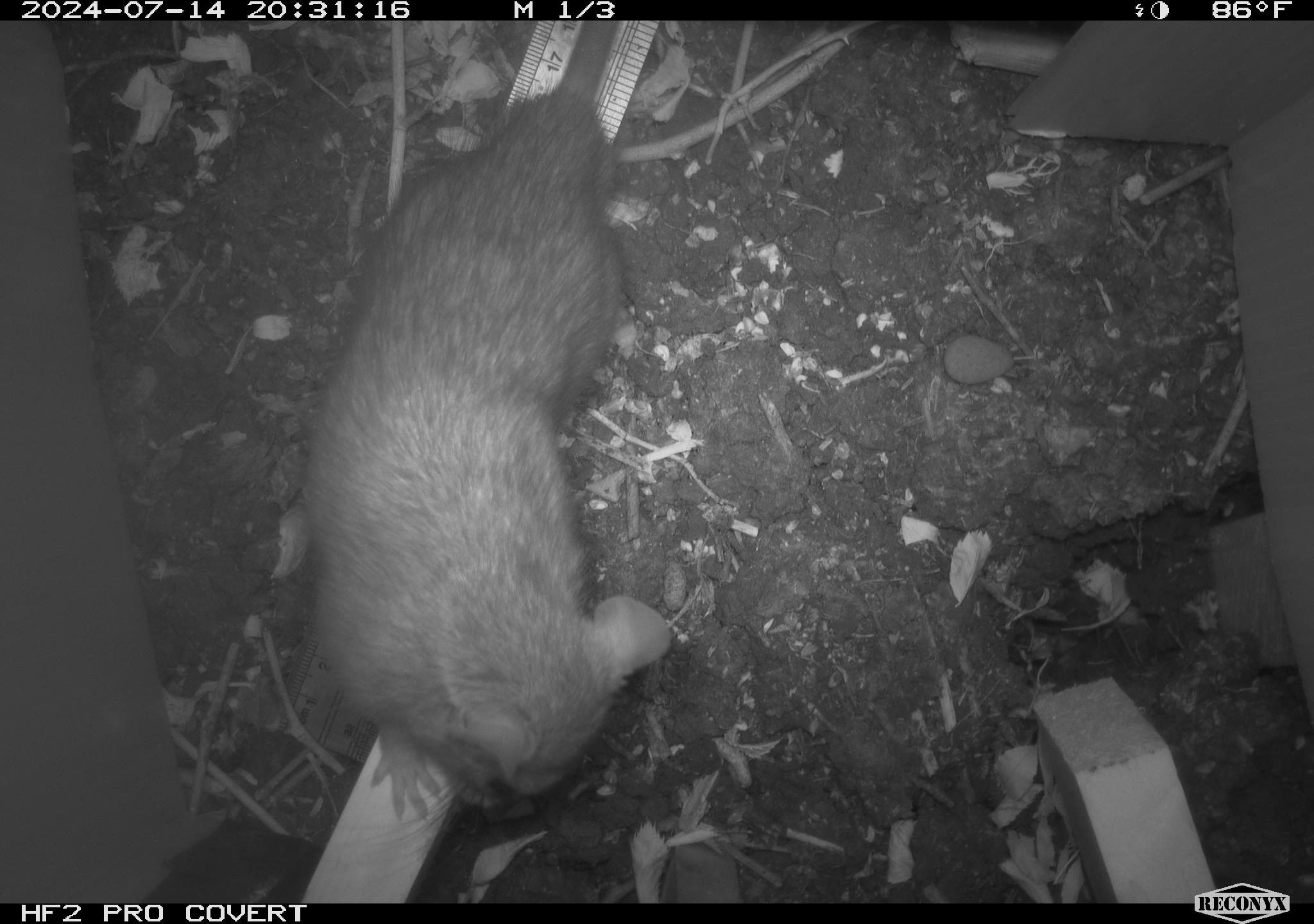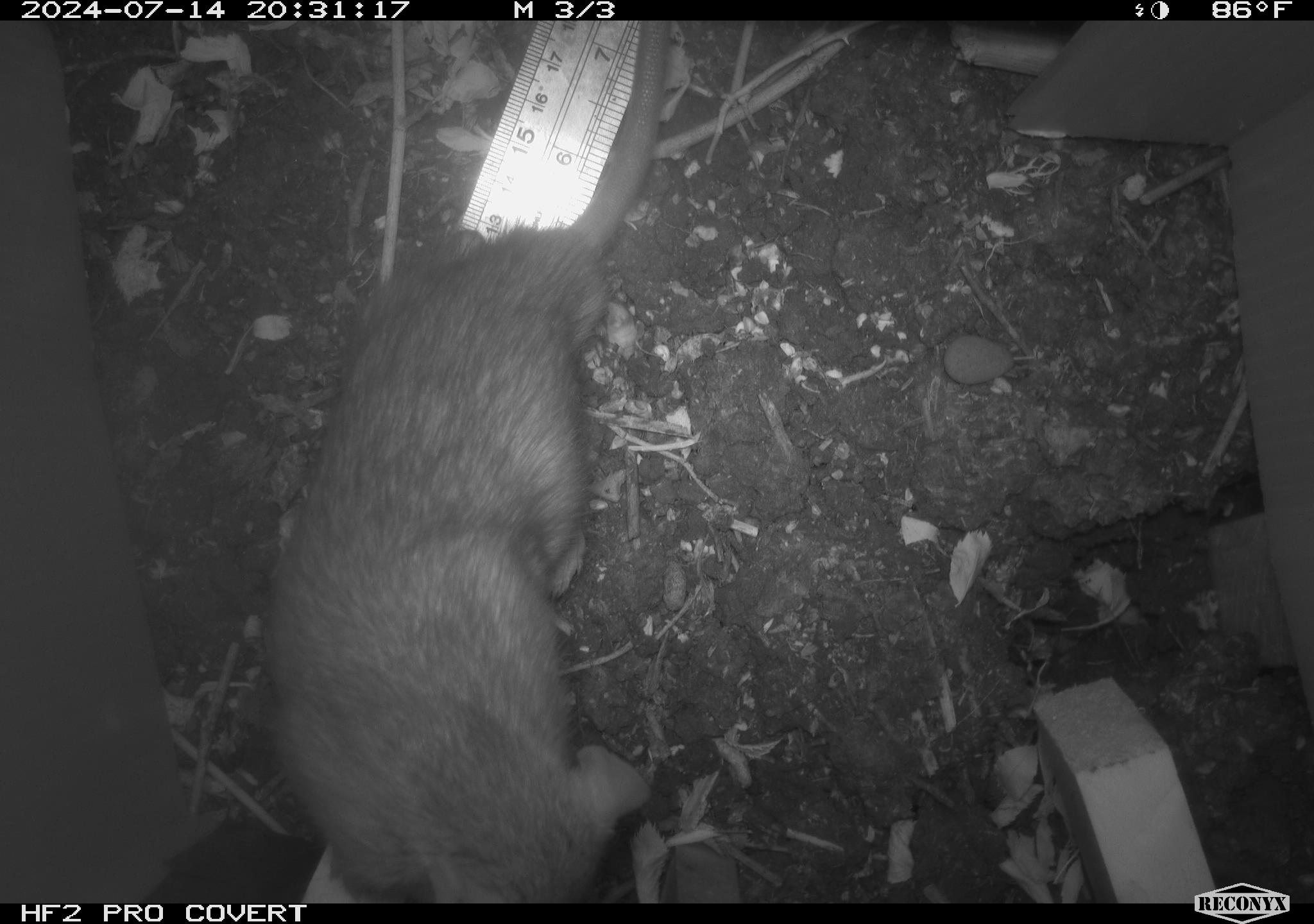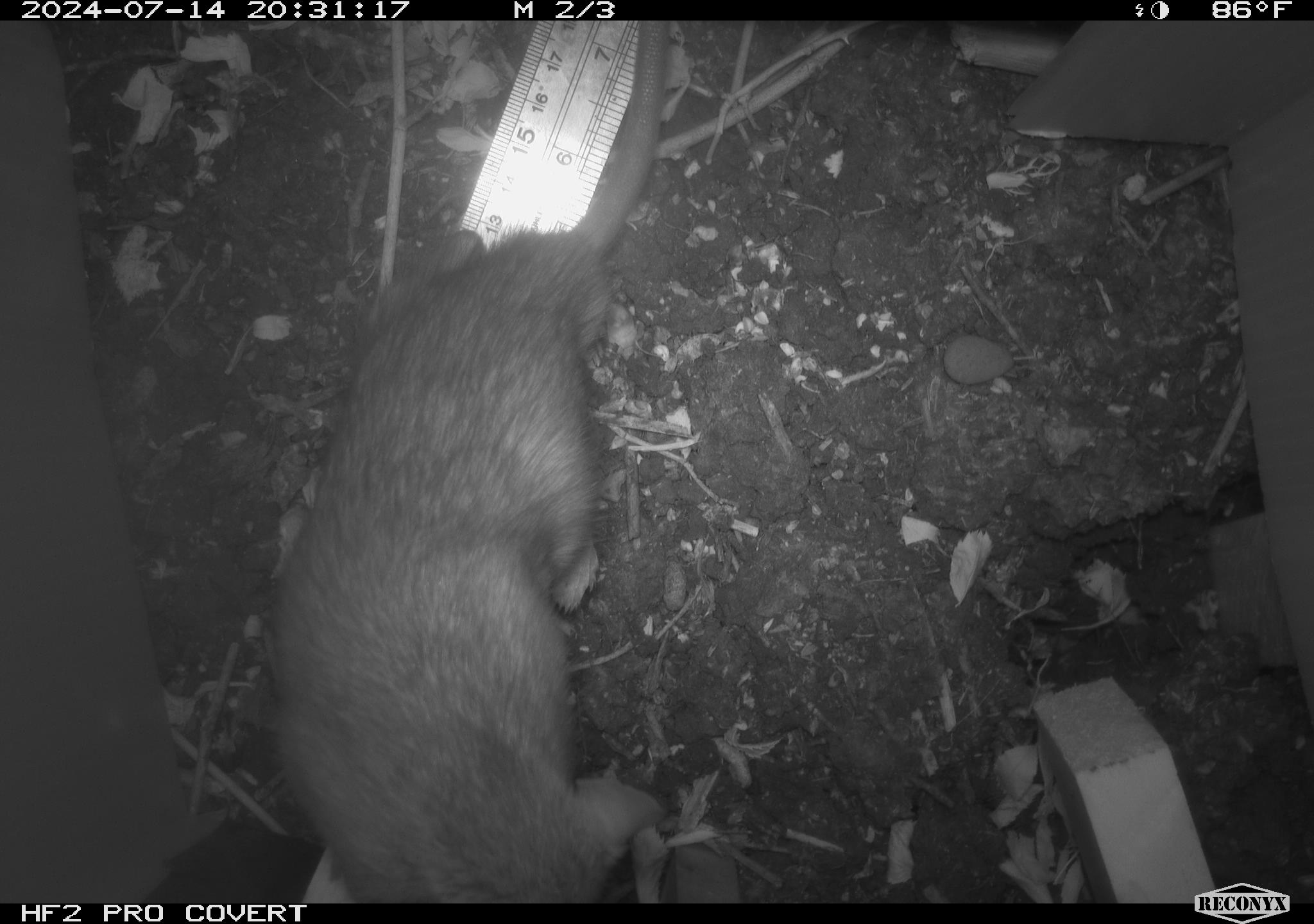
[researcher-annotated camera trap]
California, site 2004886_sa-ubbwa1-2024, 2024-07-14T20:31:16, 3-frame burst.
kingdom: Animalia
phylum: Chordata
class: Mammalia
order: Rodentia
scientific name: Rodentia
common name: woodrat or rat or mouse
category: woodrat or rat or mouse species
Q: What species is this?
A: Woodrat or rat or mouse species (woodrat or rat or mouse) (Rodentia).